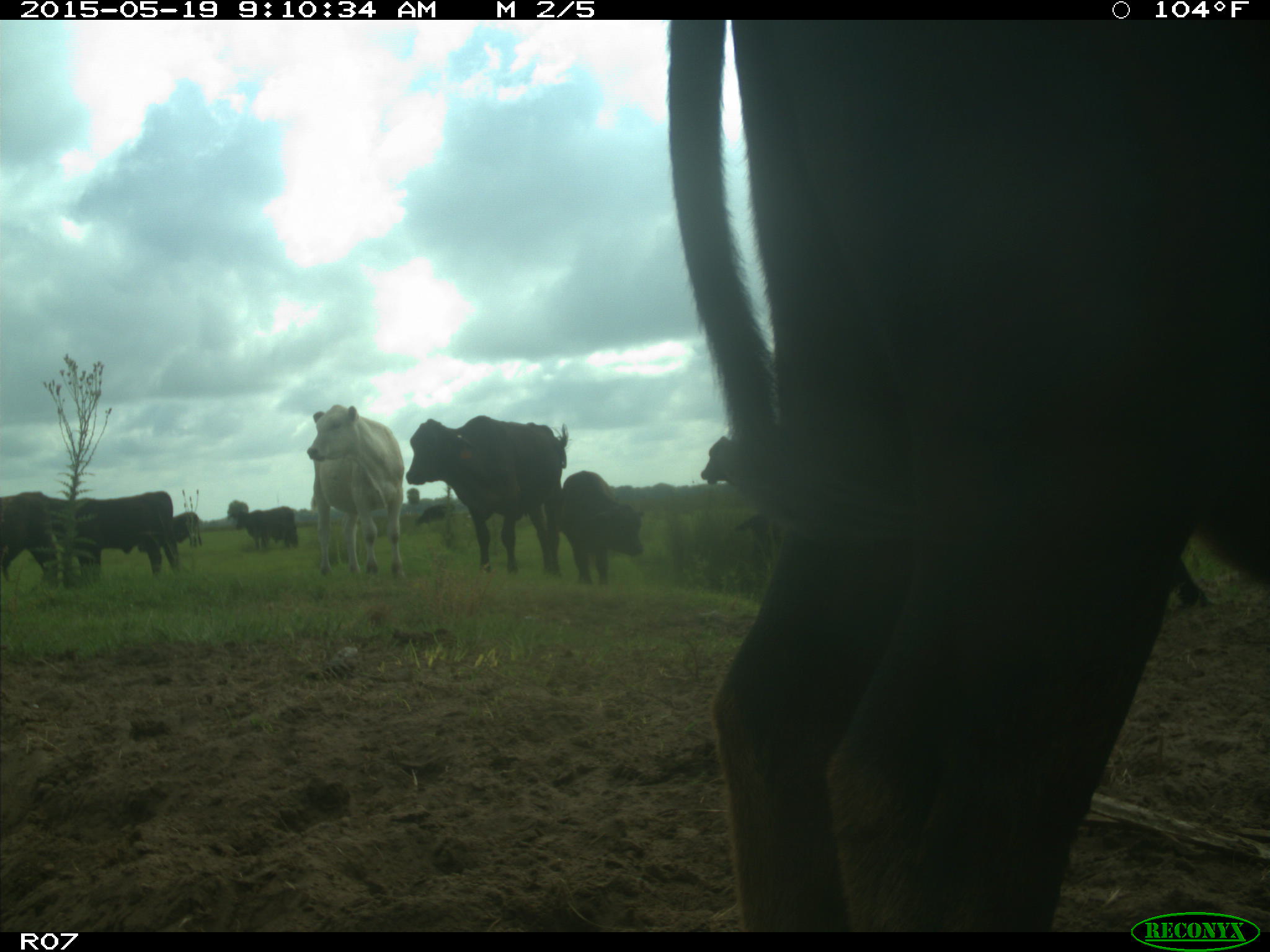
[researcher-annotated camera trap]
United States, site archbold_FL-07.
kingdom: Animalia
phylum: Chordata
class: Mammalia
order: Artiodactyla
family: Bovidae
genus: Bos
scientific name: Bos taurus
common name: domestic cow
Bos taurus (domestic cow).